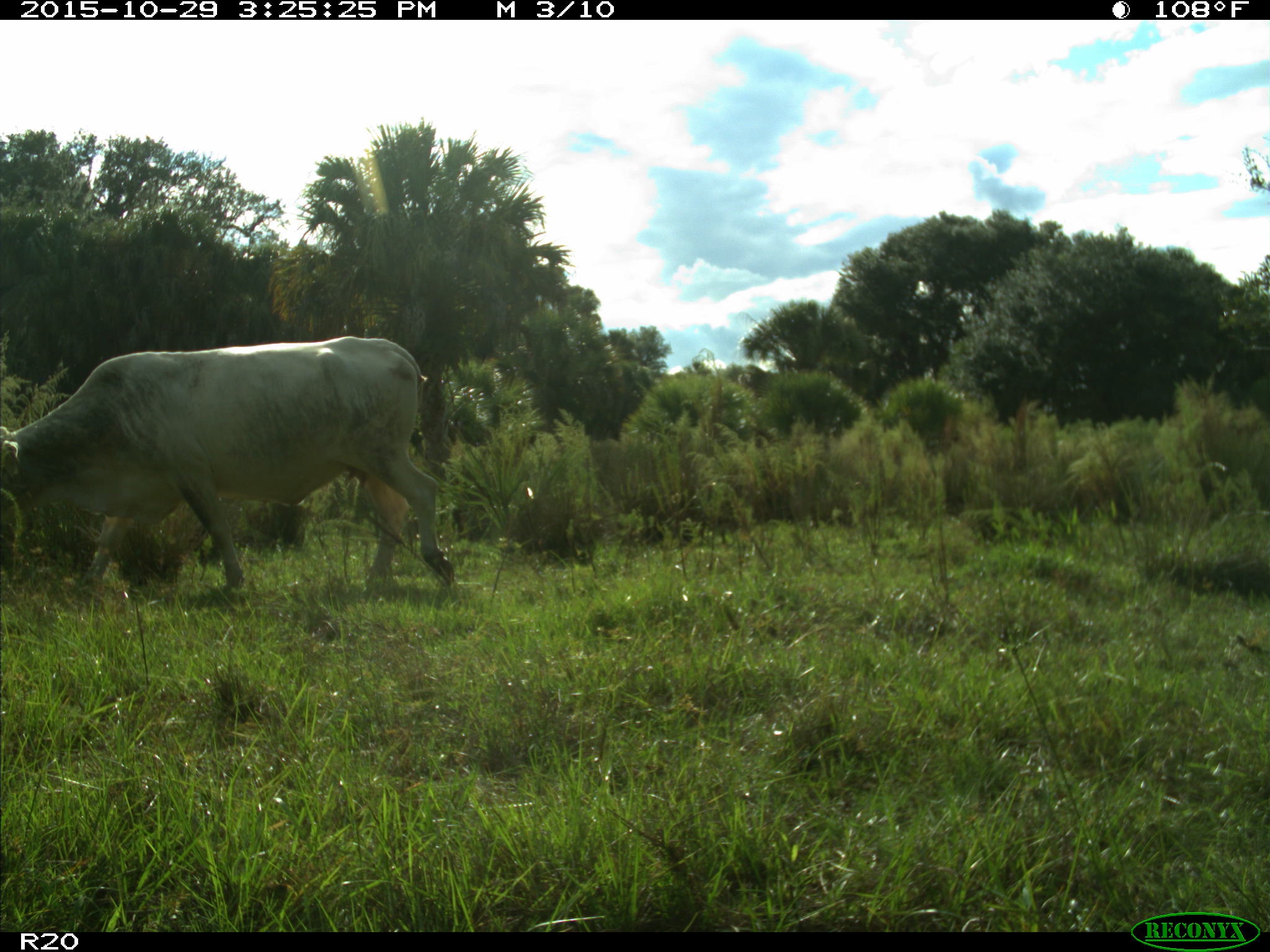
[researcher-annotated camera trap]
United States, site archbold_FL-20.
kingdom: Animalia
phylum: Chordata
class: Mammalia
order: Artiodactyla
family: Bovidae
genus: Bos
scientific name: Bos taurus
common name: domestic cow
Bos taurus (domestic cow).